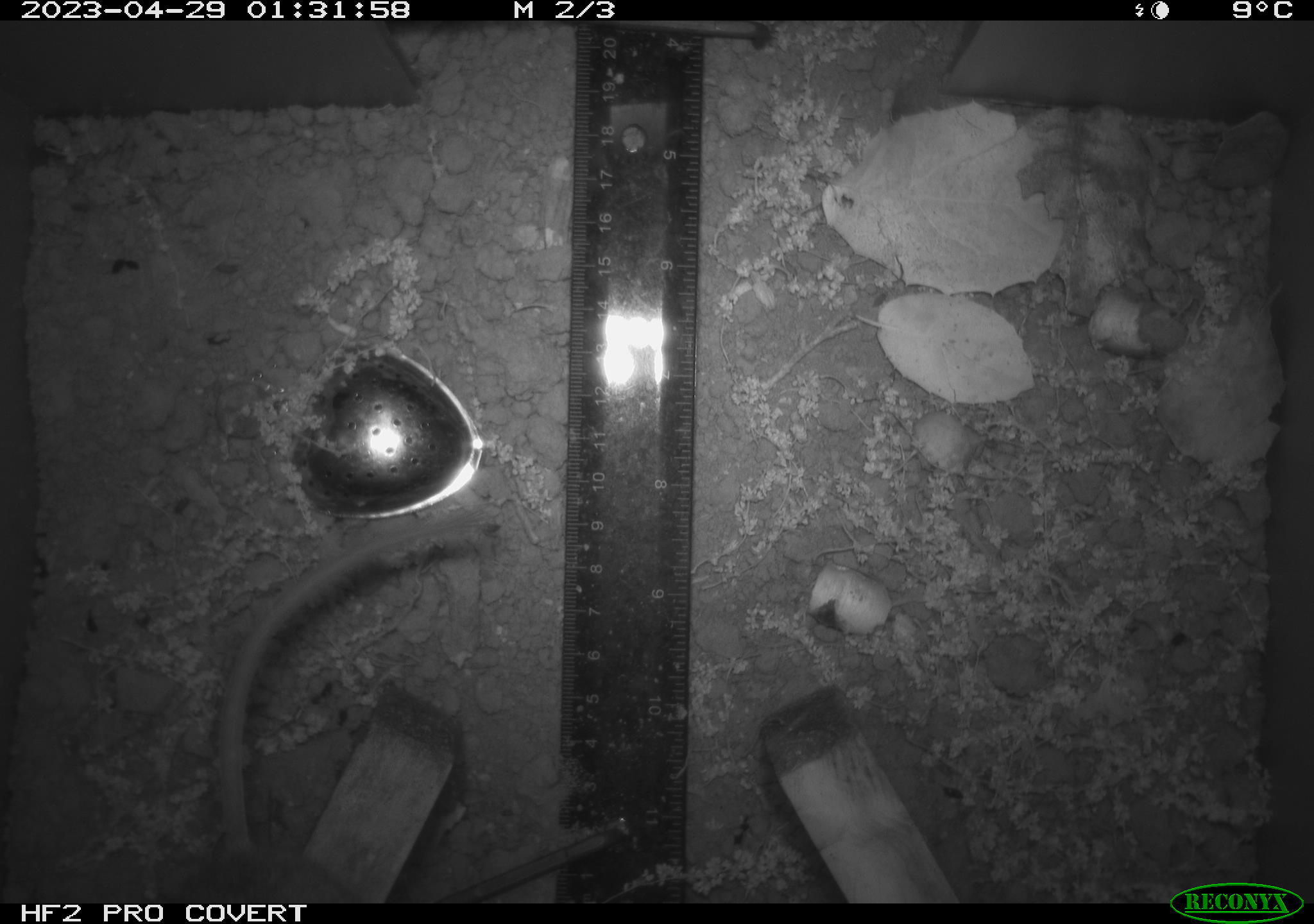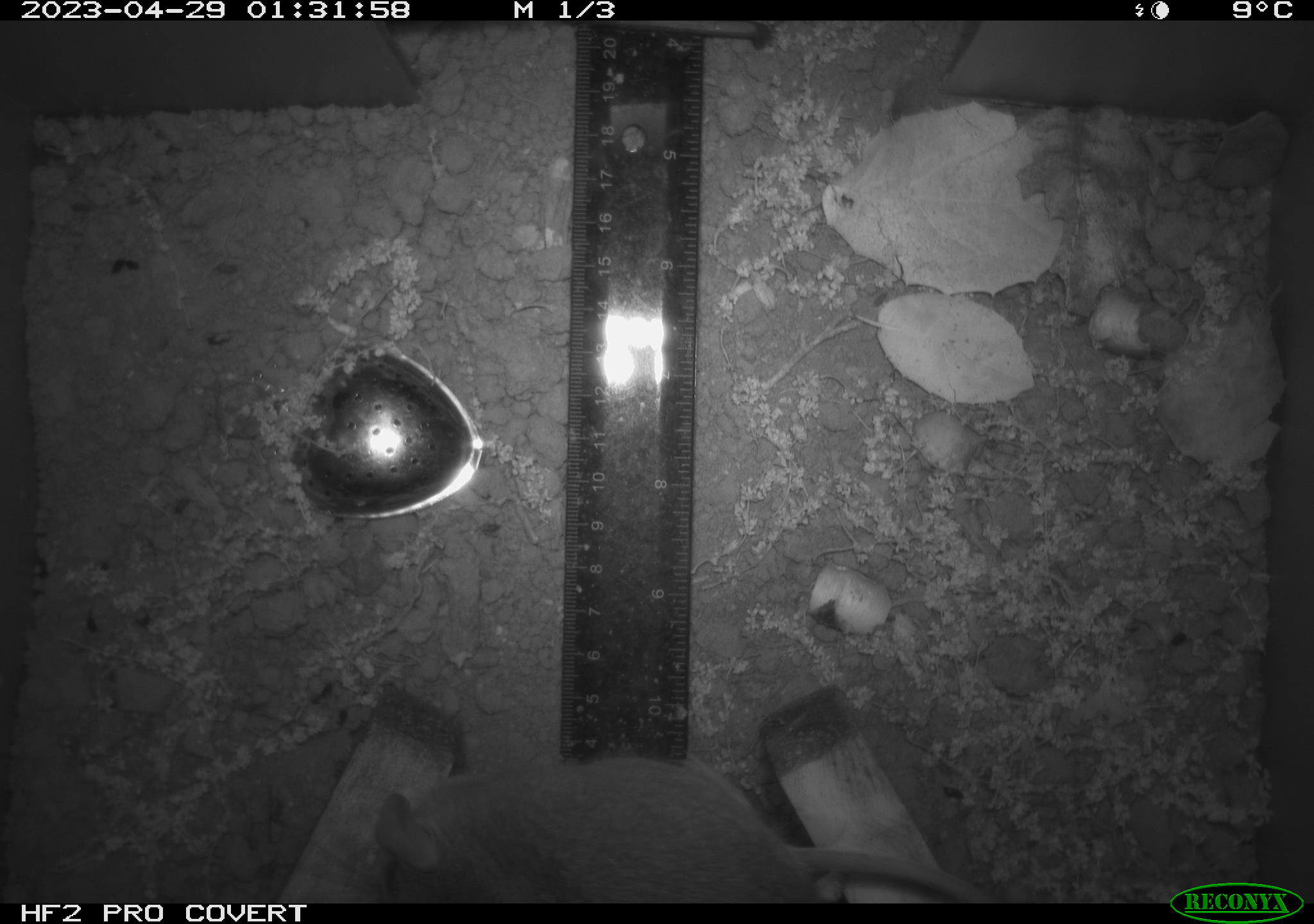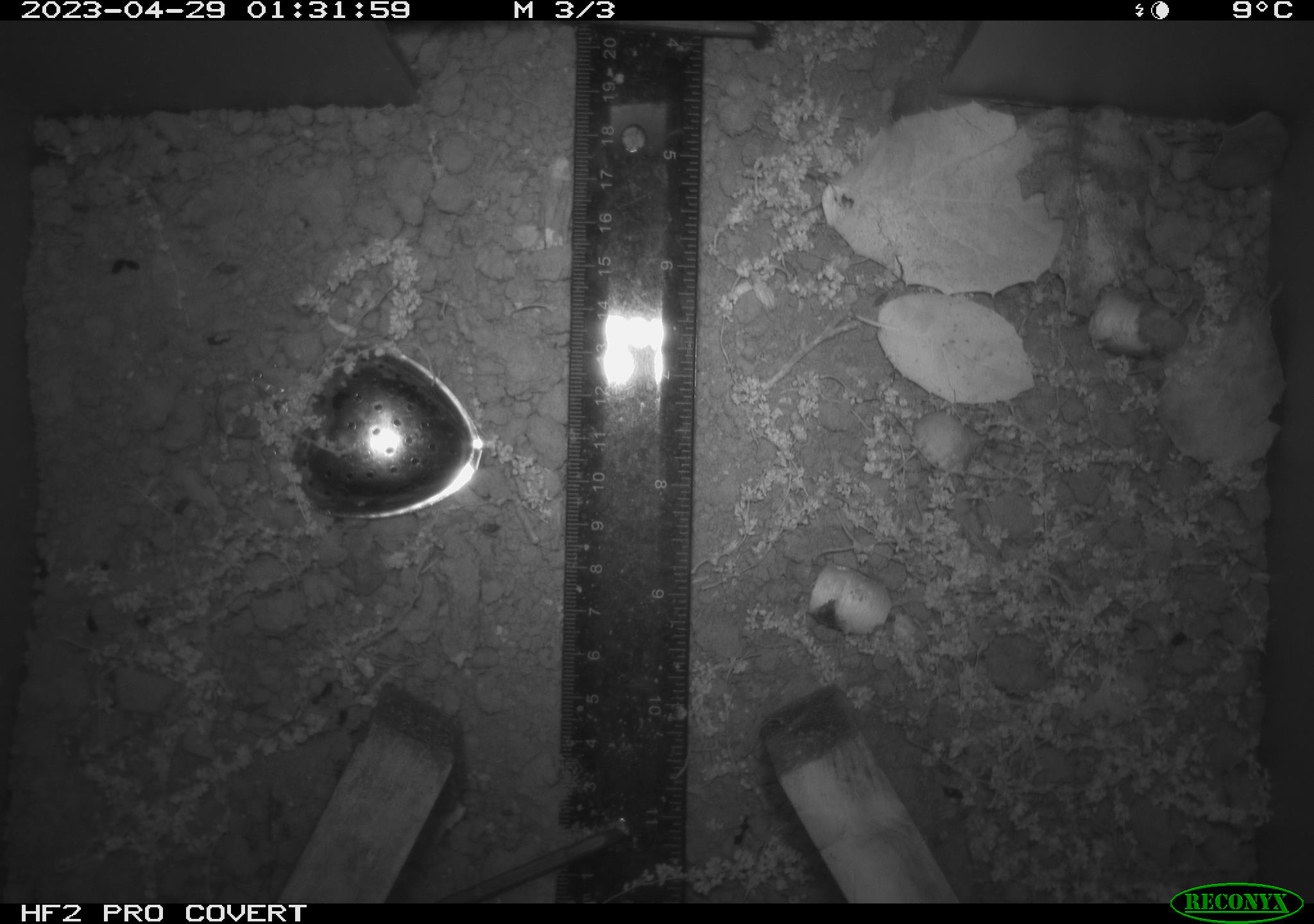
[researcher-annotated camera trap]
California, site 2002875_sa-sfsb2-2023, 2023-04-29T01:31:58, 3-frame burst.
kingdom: Animalia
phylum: Chordata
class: Mammalia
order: Rodentia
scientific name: Rodentia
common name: mouse species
Mouse species (Rodentia).